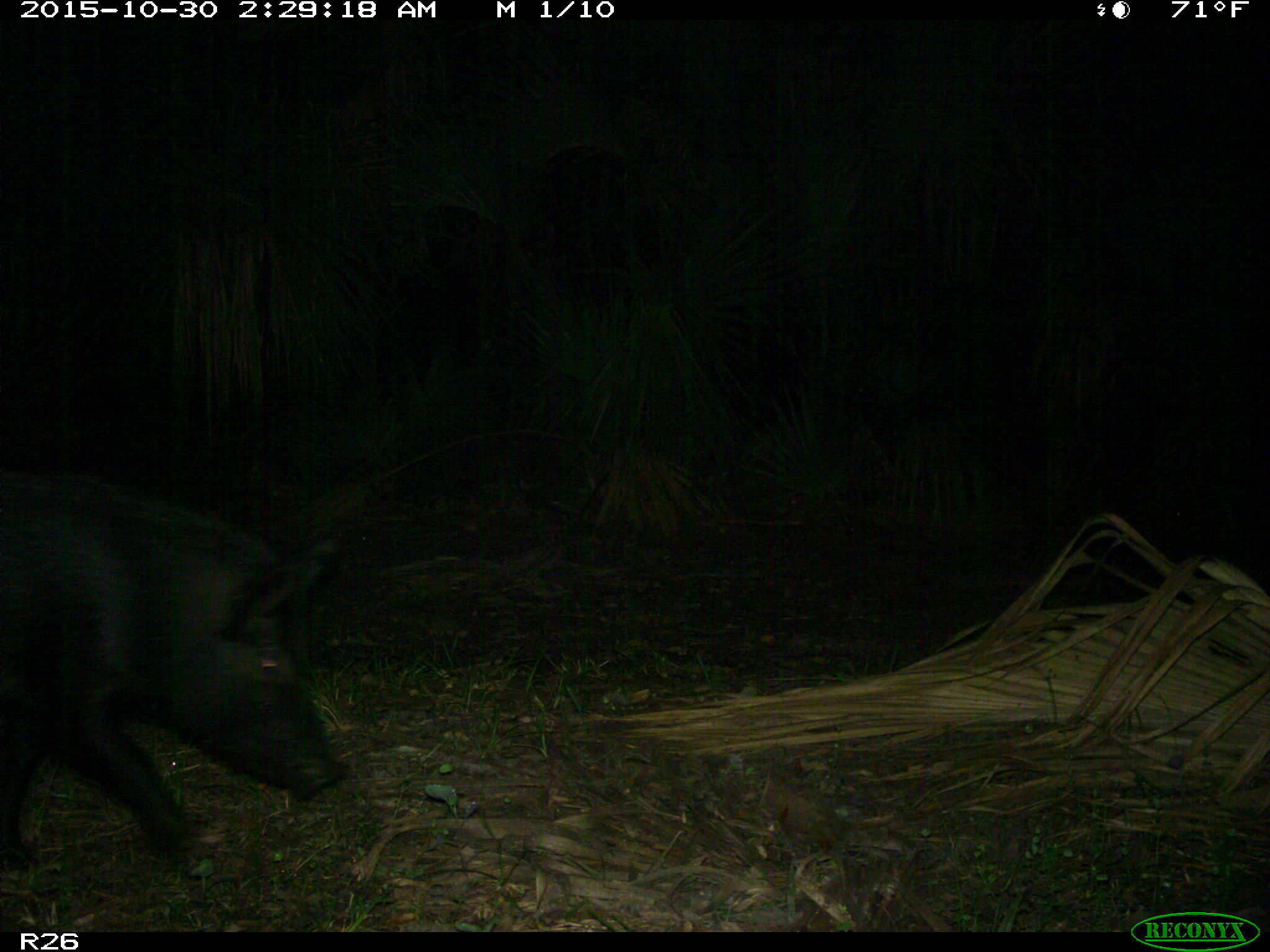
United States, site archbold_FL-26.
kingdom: Animalia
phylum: Chordata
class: Mammalia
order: Artiodactyla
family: Suidae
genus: Sus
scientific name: Sus scrofa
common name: wild boar